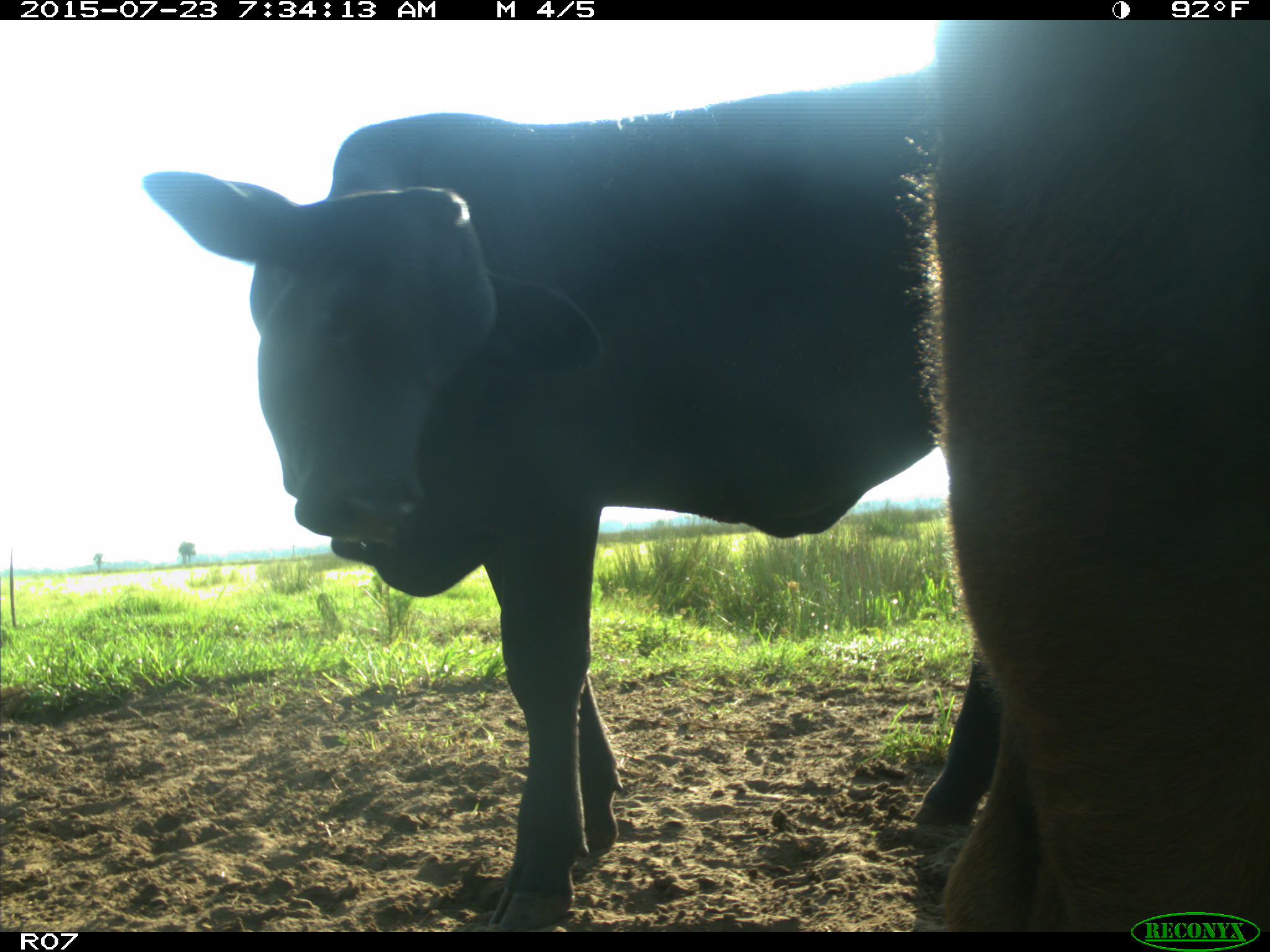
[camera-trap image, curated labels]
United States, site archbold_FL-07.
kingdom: Animalia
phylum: Chordata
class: Mammalia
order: Artiodactyla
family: Bovidae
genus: Bos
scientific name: Bos taurus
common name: domestic cow